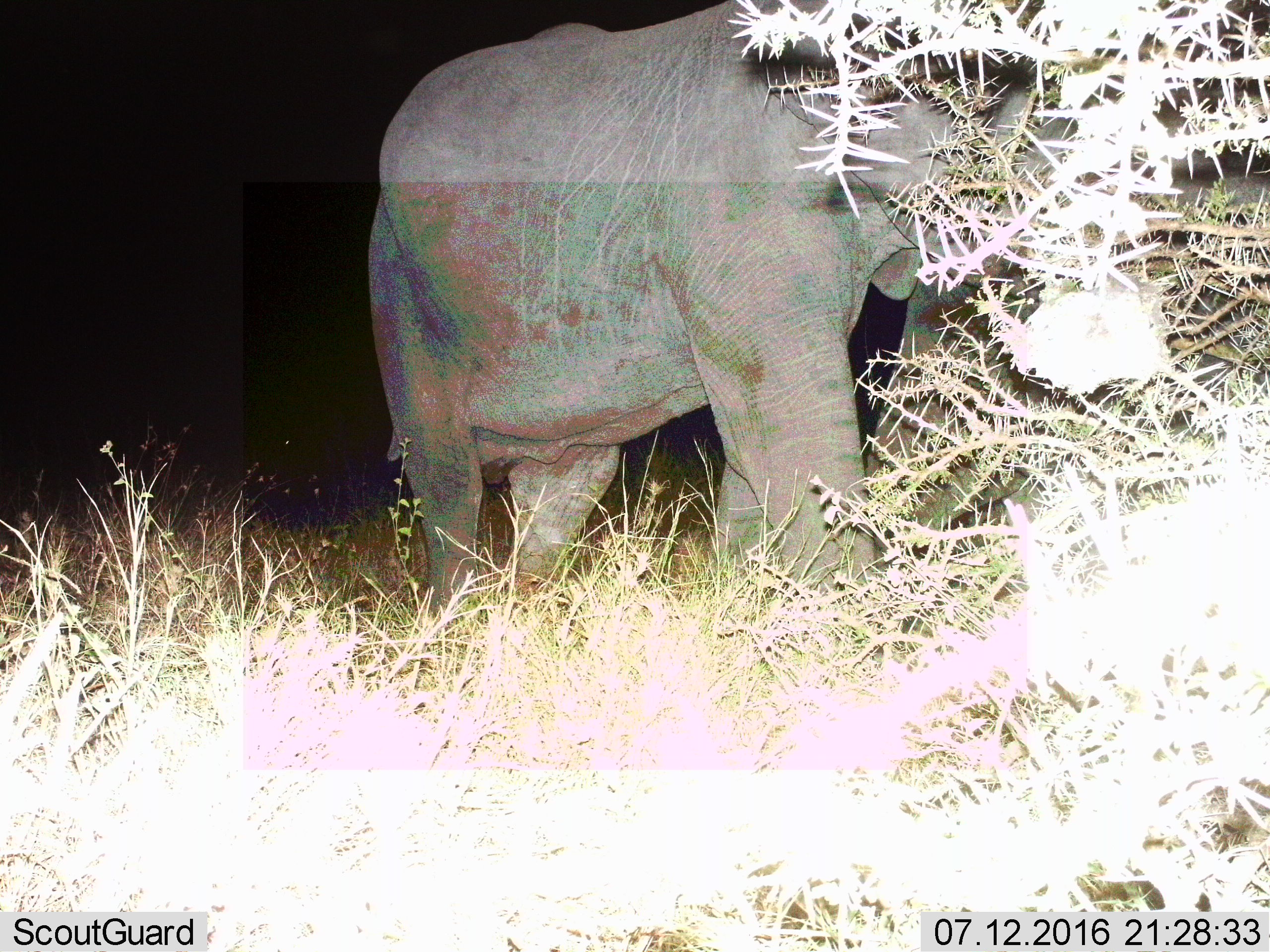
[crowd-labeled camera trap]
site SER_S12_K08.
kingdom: Animalia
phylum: Chordata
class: Mammalia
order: Proboscidea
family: Elephantidae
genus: Loxodonta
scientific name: Loxodonta africana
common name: african bush elephant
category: elephant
Elephant (african bush elephant) (Loxodonta africana), count 1. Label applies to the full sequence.